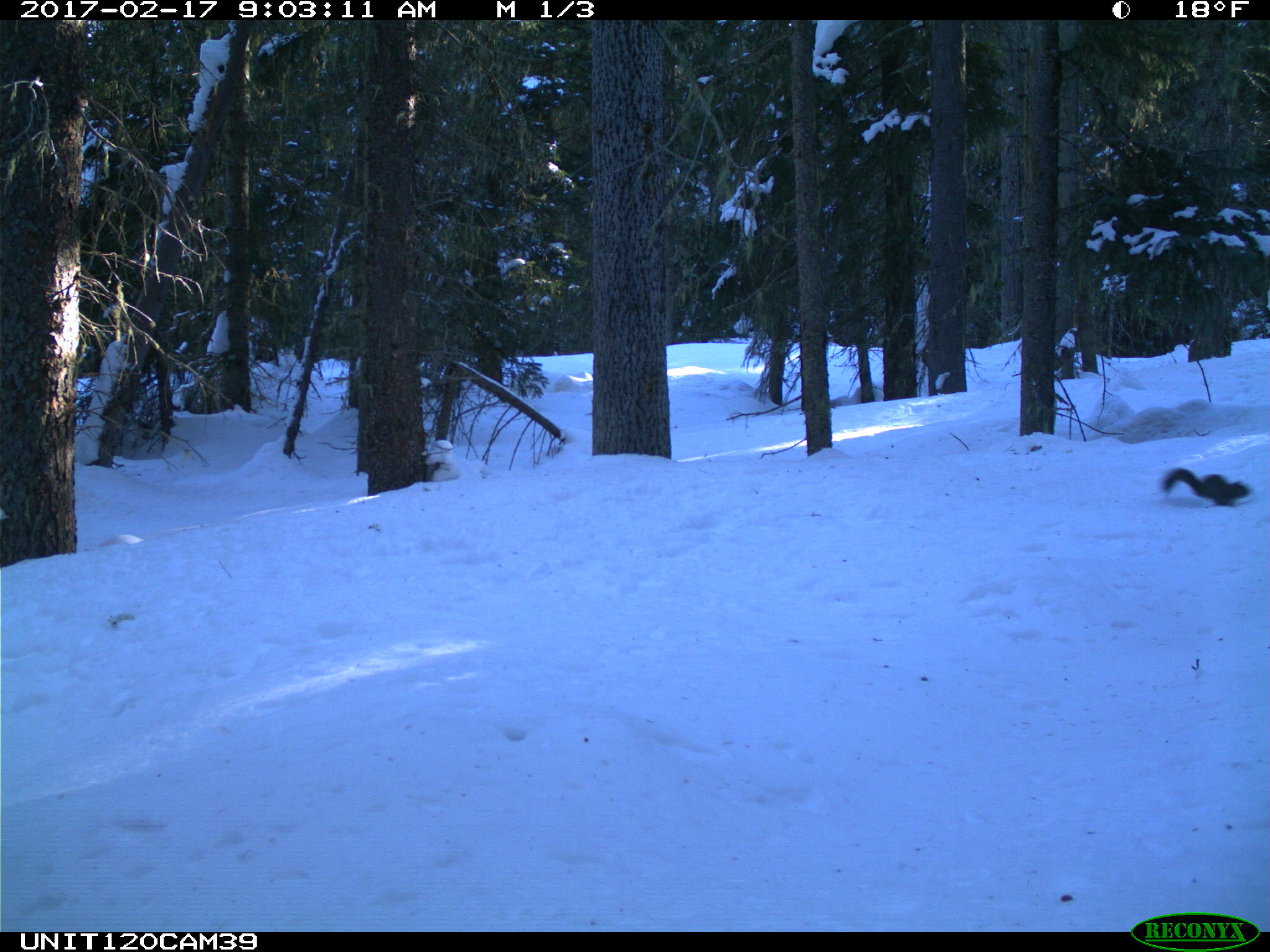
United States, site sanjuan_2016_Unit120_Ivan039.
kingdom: Animalia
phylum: Chordata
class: Mammalia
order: Rodentia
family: Sciuridae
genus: Tamiasciurus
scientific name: Tamiasciurus hudsonicus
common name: american red squirrel